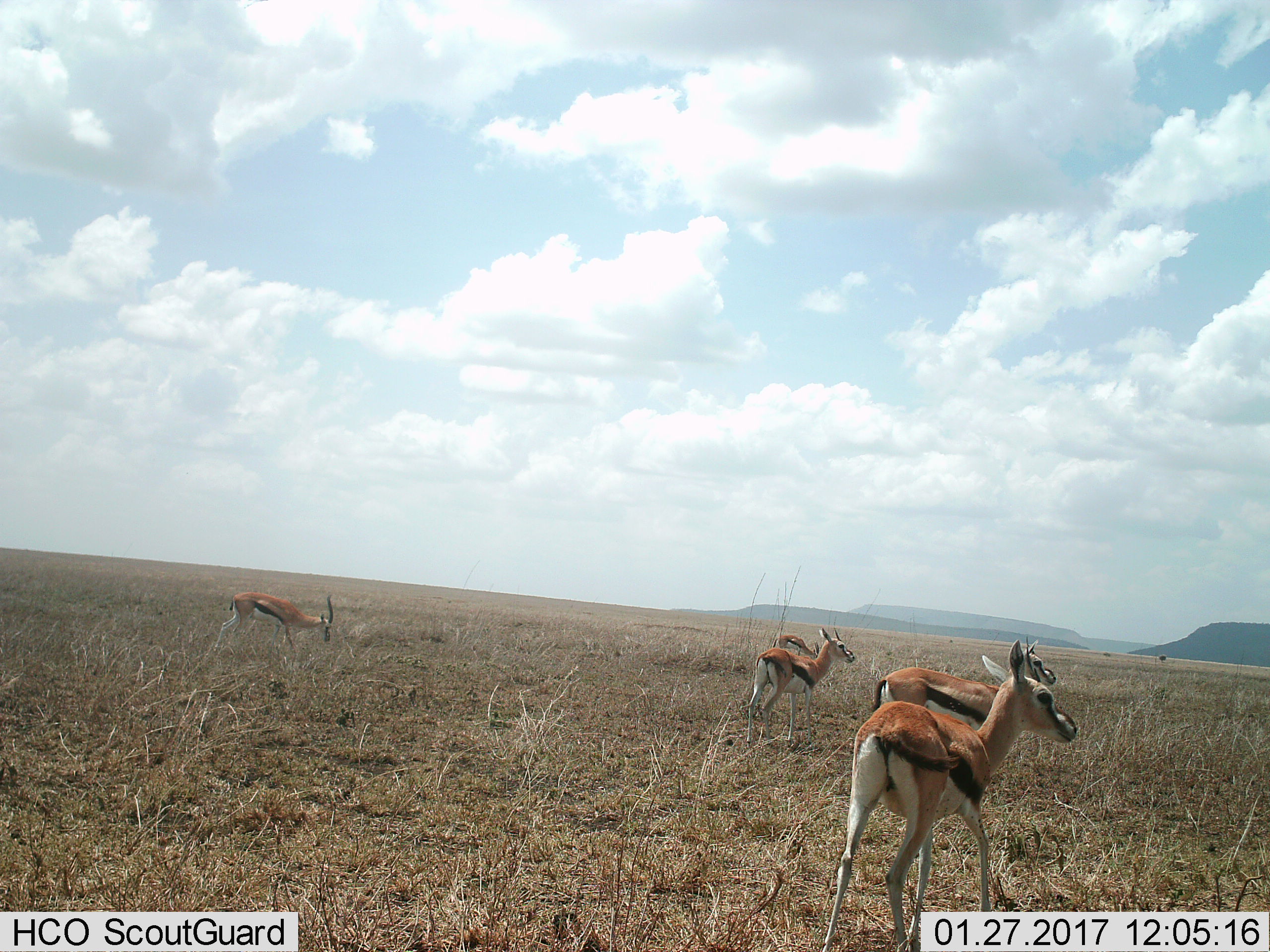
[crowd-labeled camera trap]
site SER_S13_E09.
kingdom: Animalia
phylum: Chordata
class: Mammalia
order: Artiodactyla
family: Bovidae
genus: Eudorcas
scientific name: Eudorcas thomsonii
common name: thomson's gazelle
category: gazellethomsons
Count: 5.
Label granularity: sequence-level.